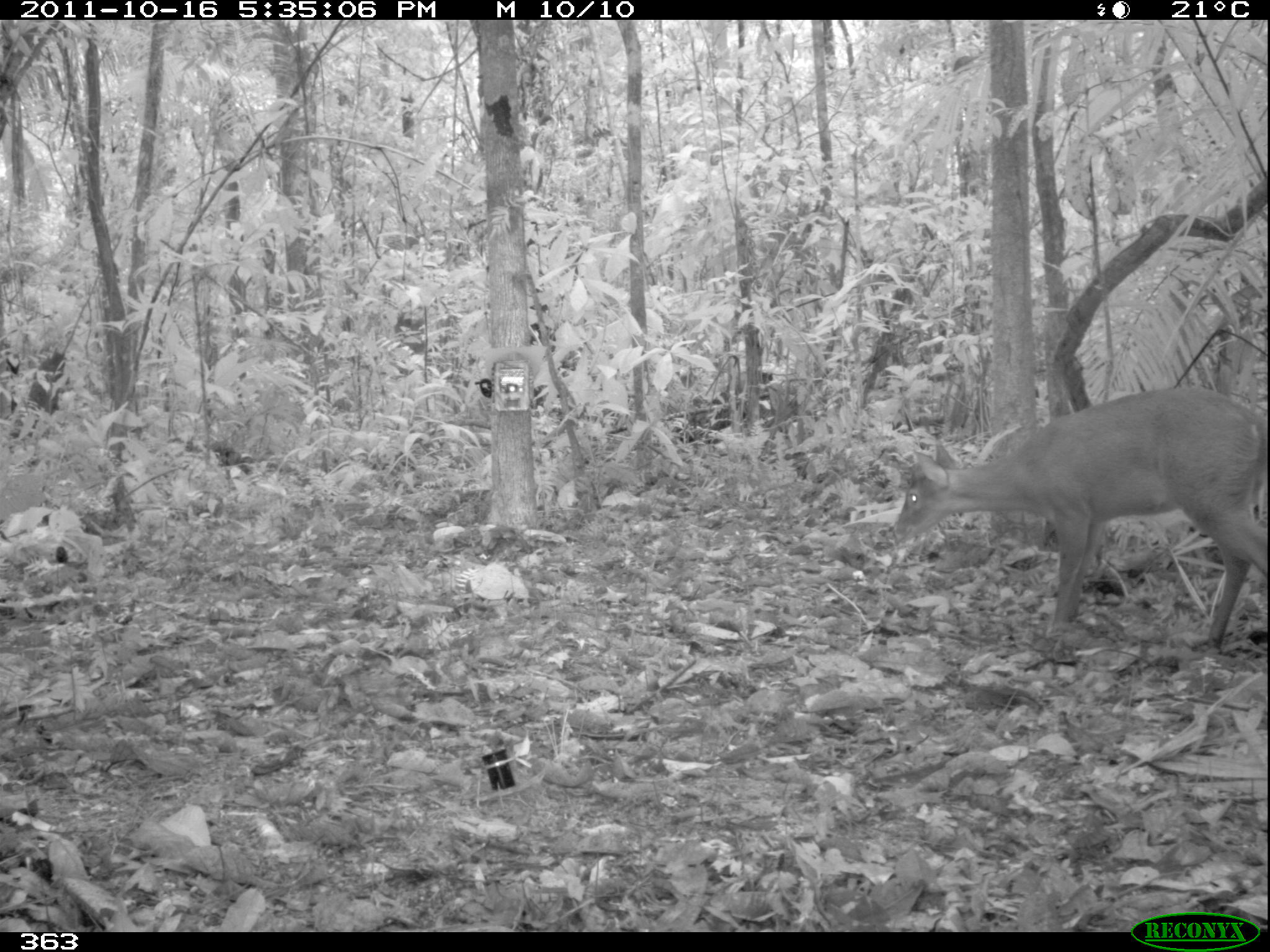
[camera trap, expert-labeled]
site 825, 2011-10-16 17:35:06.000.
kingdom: Animalia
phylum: Chordata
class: Mammalia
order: Artiodactyla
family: Cervidae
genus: Mazama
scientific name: Mazama americana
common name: red brocket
Mazama americana (red brocket).